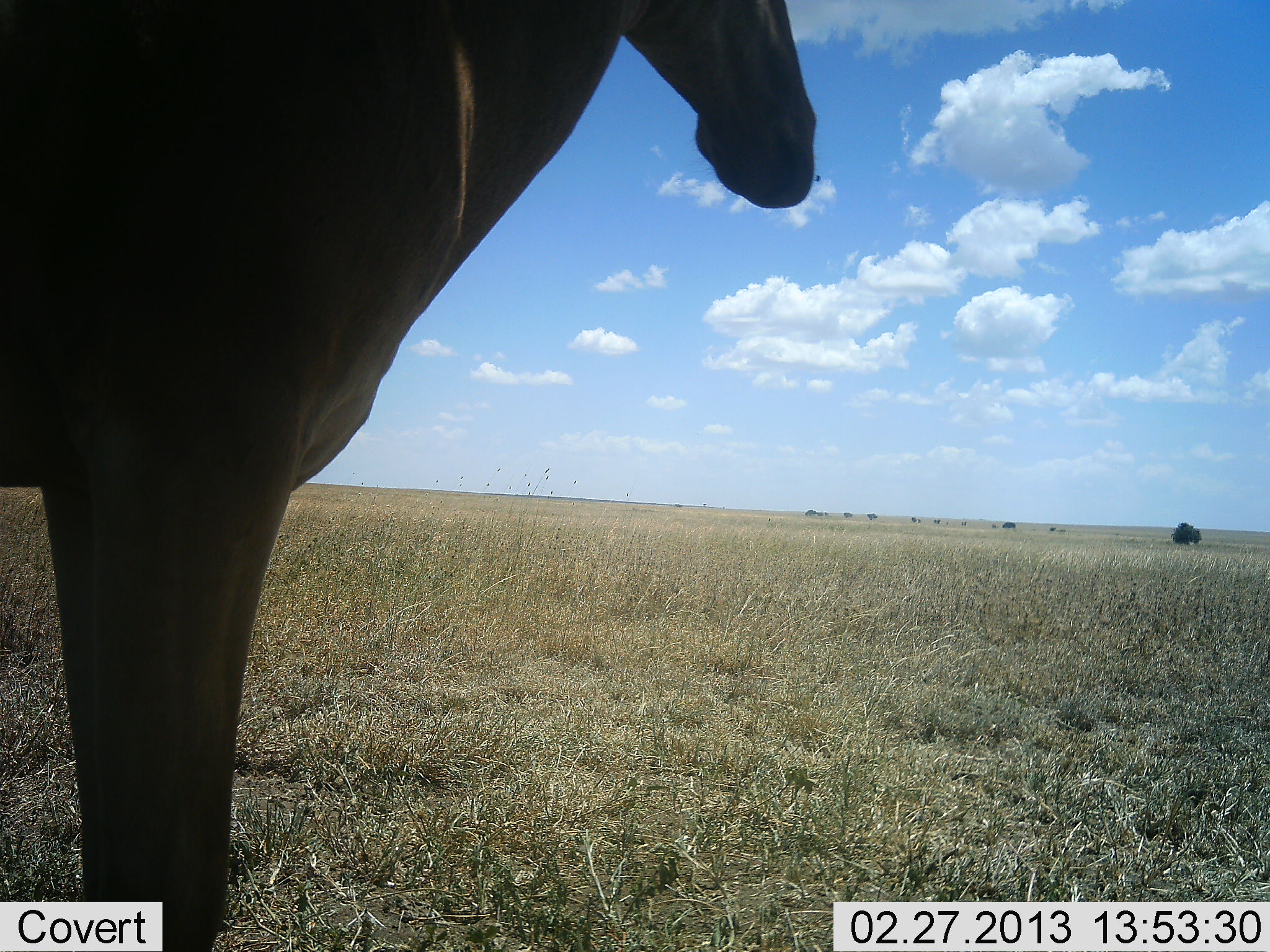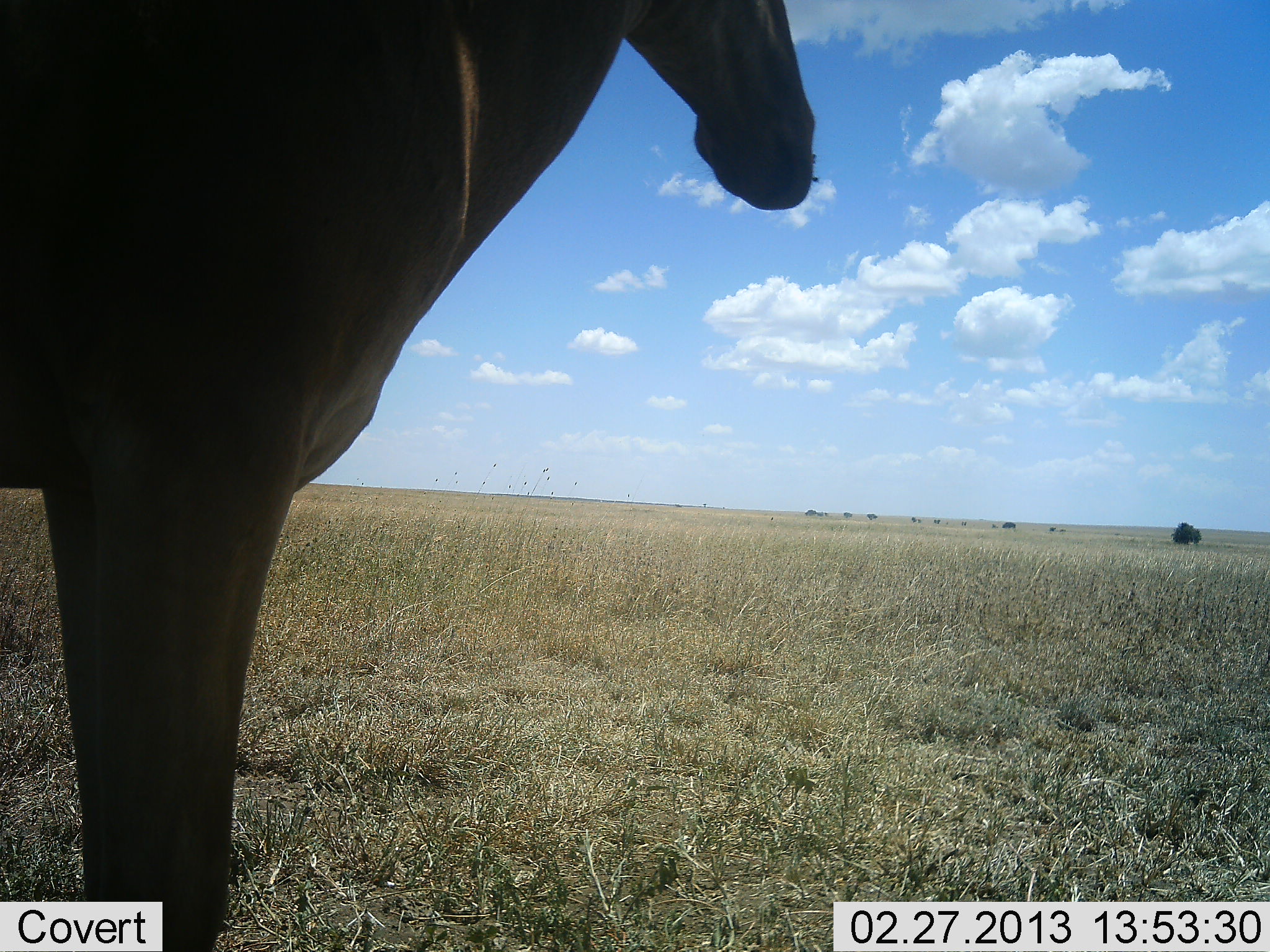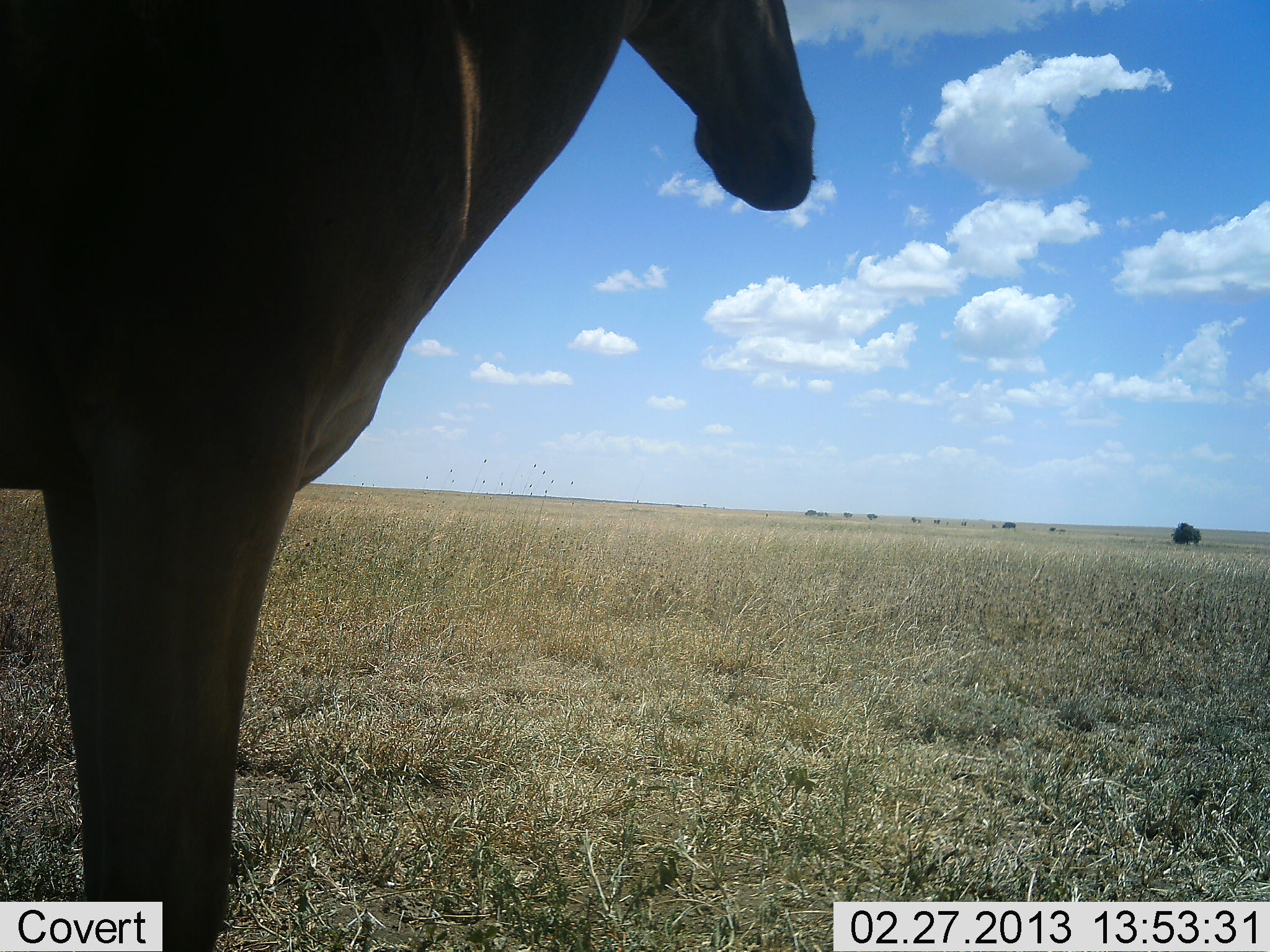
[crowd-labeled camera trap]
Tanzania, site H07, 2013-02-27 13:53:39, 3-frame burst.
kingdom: Animalia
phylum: Chordata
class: Mammalia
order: Artiodactyla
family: Bovidae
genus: Alcelaphus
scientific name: Alcelaphus buselaphus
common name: hartebeest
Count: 1.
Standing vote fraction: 100%.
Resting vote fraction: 0%.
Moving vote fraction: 0%.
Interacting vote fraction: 0%.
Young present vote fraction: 0%.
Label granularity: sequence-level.